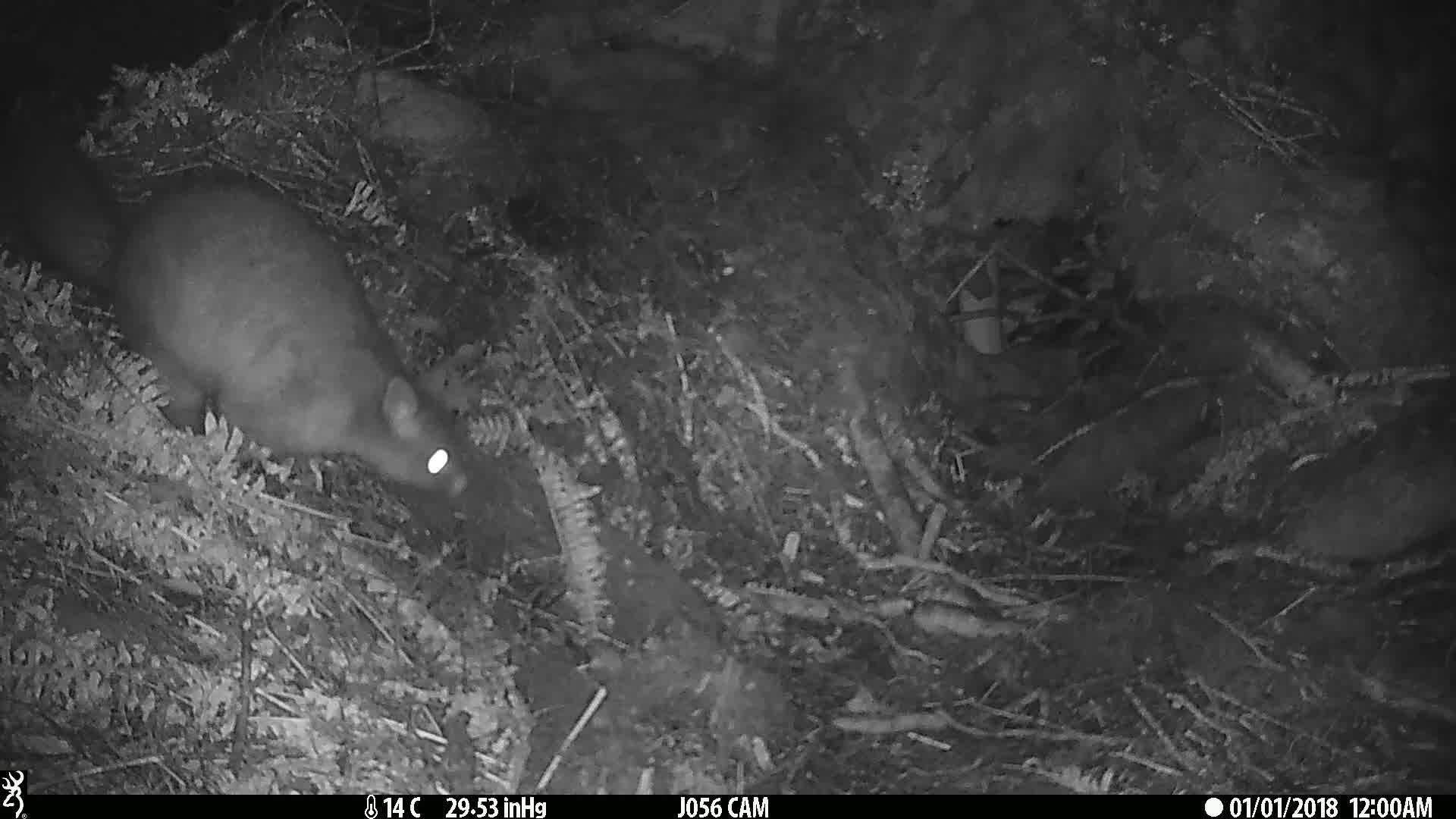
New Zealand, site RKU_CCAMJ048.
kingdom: Animalia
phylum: Chordata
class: Mammalia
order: Diprotodontia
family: Phalangeridae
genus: Trichosurus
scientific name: Trichosurus vulpecula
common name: common brushtail possum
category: possum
Possum (common brushtail possum) (Trichosurus vulpecula).